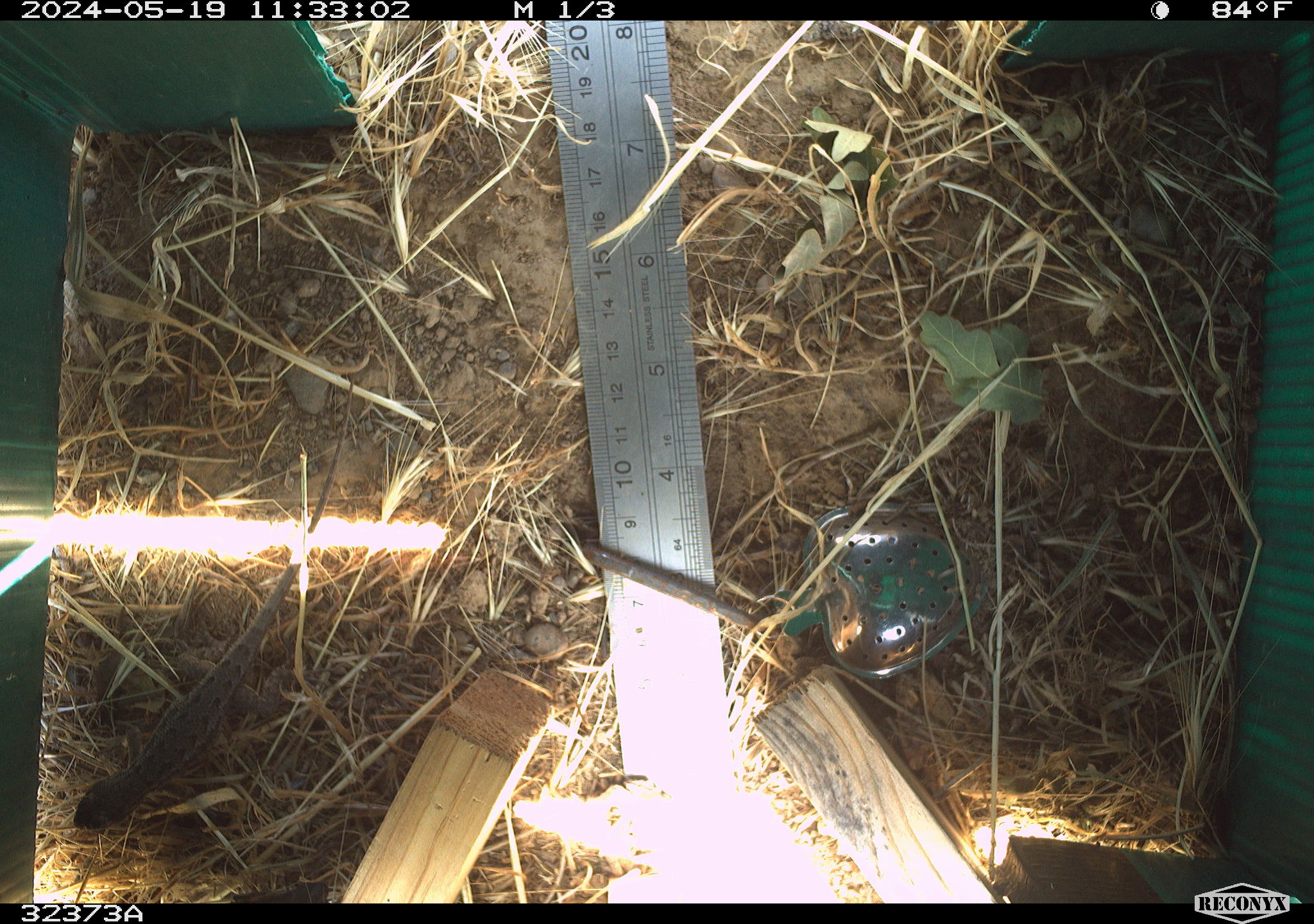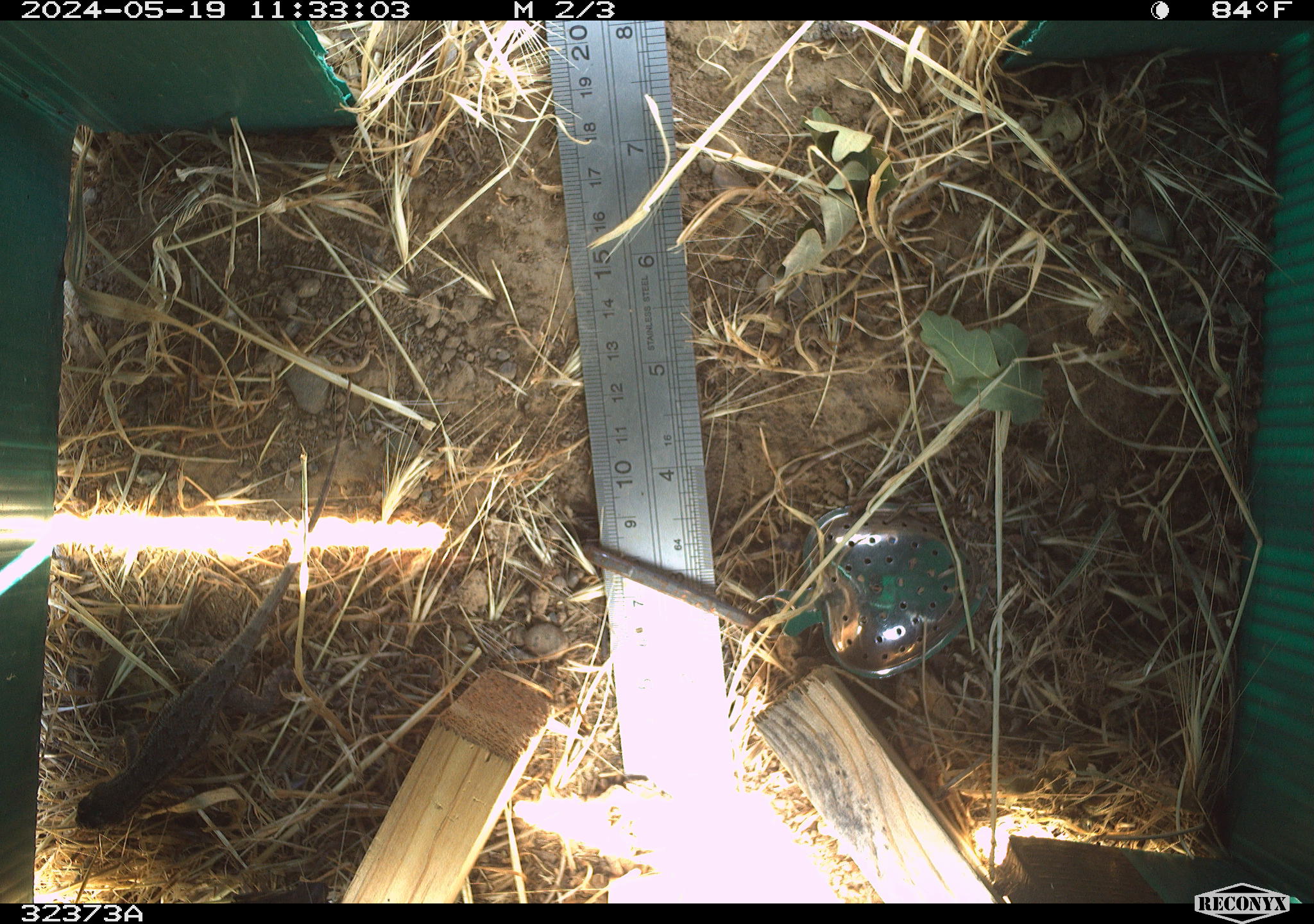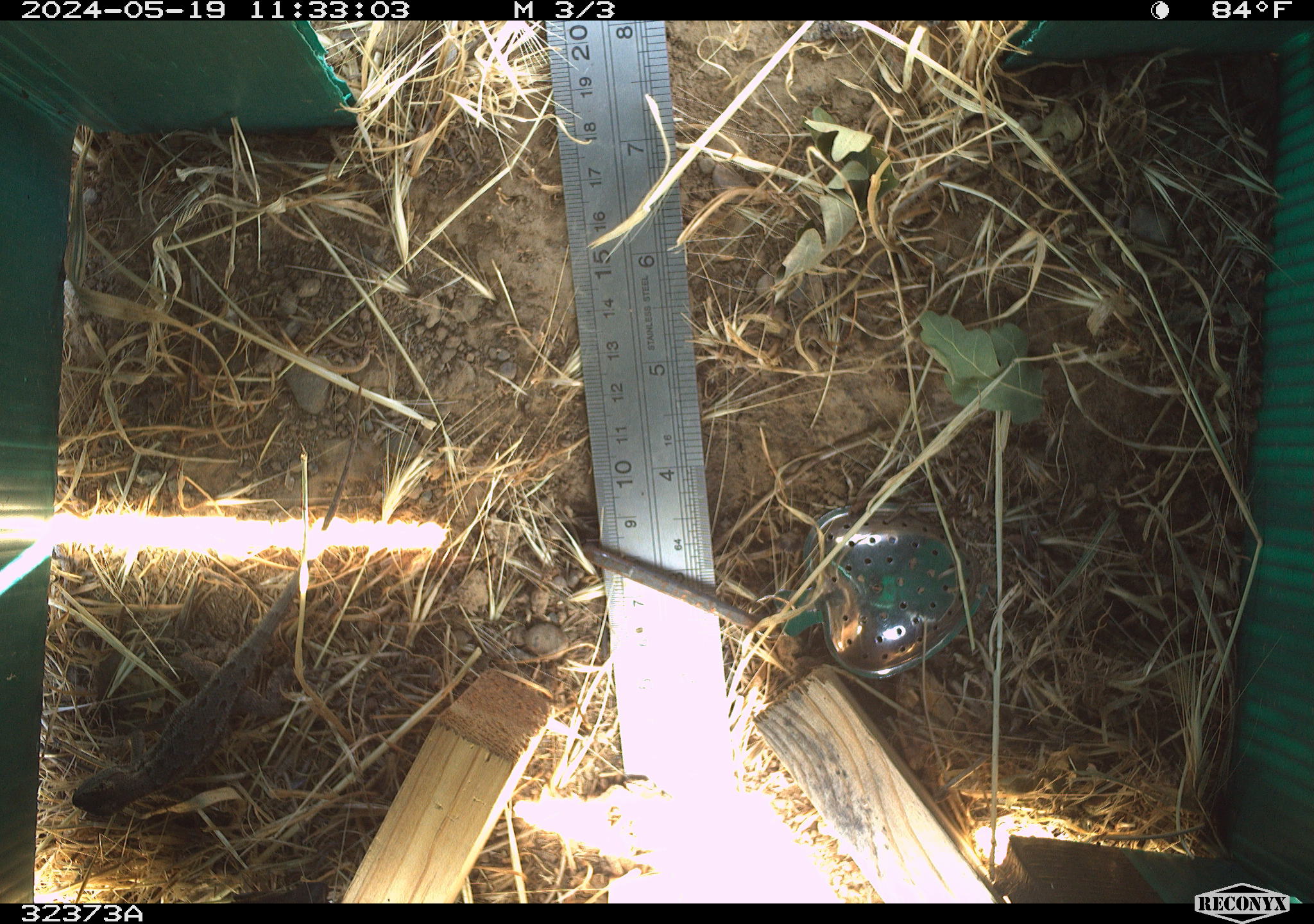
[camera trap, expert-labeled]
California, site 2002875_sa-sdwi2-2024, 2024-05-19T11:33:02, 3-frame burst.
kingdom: Animalia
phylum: Chordata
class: Reptilia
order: Squamata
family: Phrynosomatidae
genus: Sceloporus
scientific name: Sceloporus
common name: spiny lizards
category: sceloporus species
Sceloporus species (spiny lizards) (Sceloporus).